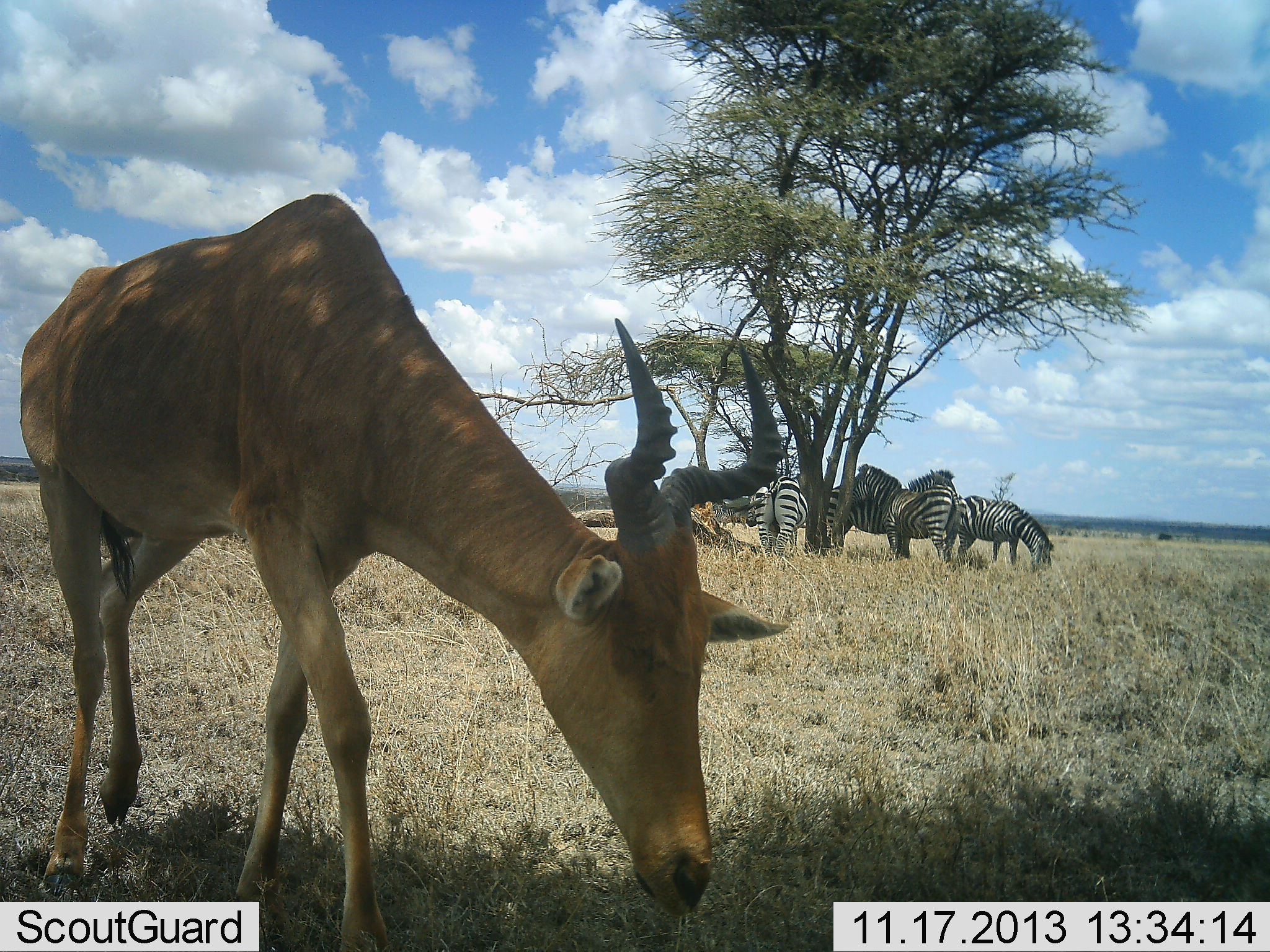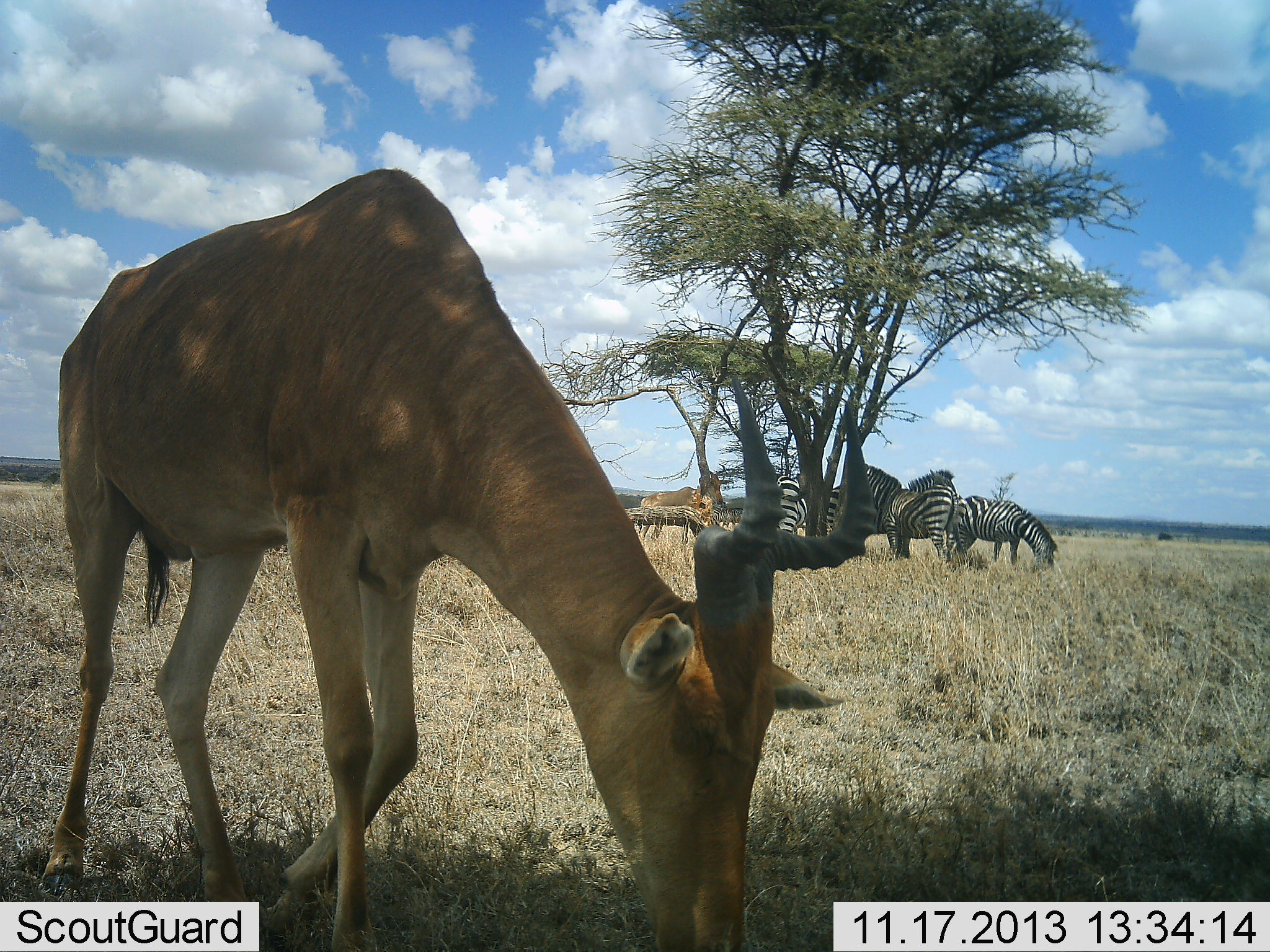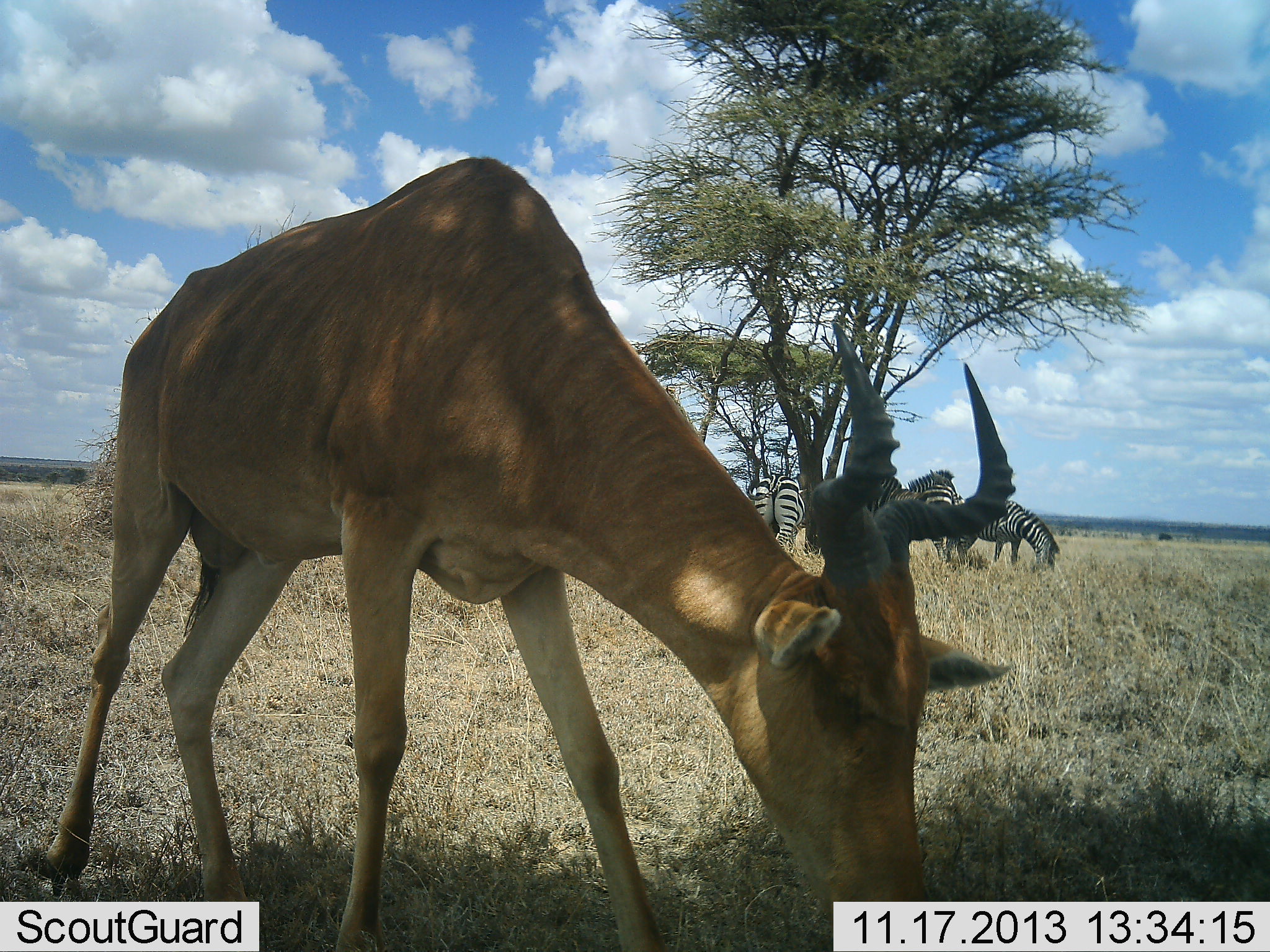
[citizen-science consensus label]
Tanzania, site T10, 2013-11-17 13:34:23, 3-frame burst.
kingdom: Animalia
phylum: Chordata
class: Mammalia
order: Artiodactyla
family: Bovidae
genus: Alcelaphus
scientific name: Alcelaphus buselaphus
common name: hartebeest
Hartebeest (Alcelaphus buselaphus), count 1. Behavior (volunteer vote fractions): standing 20%, resting 0%, moving 15%, interacting 0%. Young present (vote fraction): 0%. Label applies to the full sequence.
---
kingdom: Animalia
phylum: Chordata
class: Mammalia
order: Perissodactyla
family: Equidae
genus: Equus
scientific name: Equus quagga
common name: plains zebra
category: zebra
Zebra (plains zebra) (Equus quagga), count 4. Behavior (volunteer vote fractions): standing 76%, resting 24%, moving 5%, interacting 14%. Young present (vote fraction): 0%. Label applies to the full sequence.